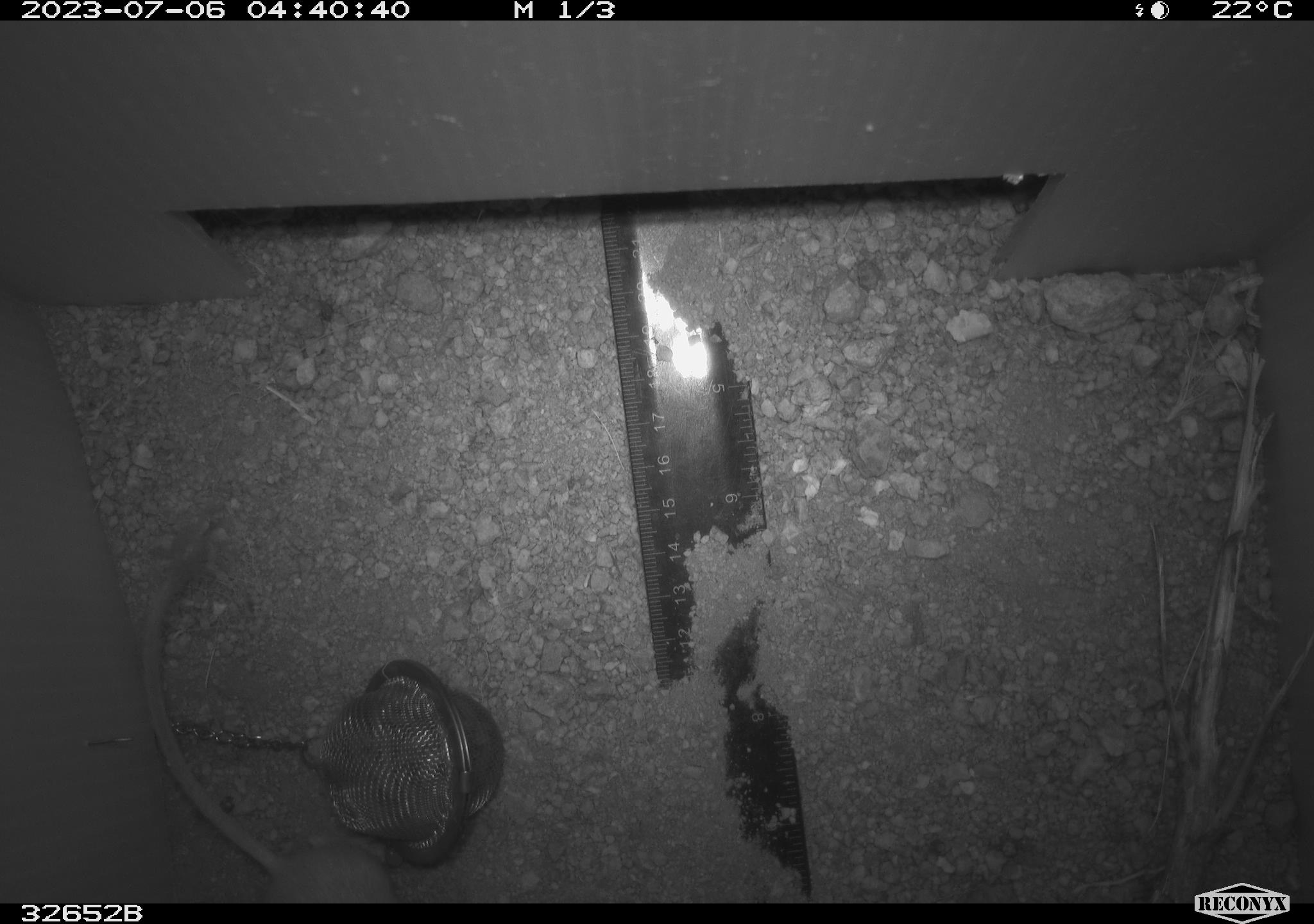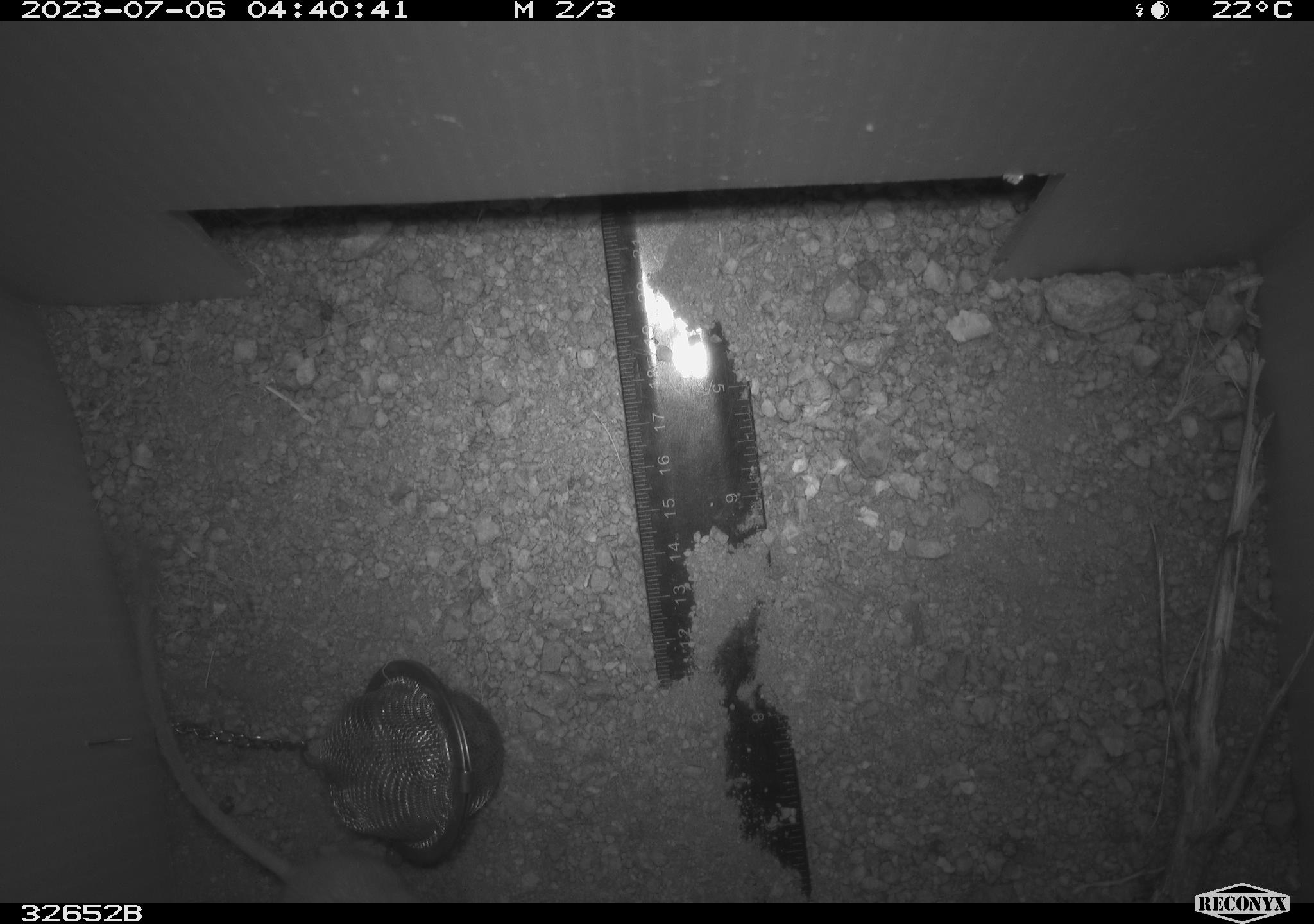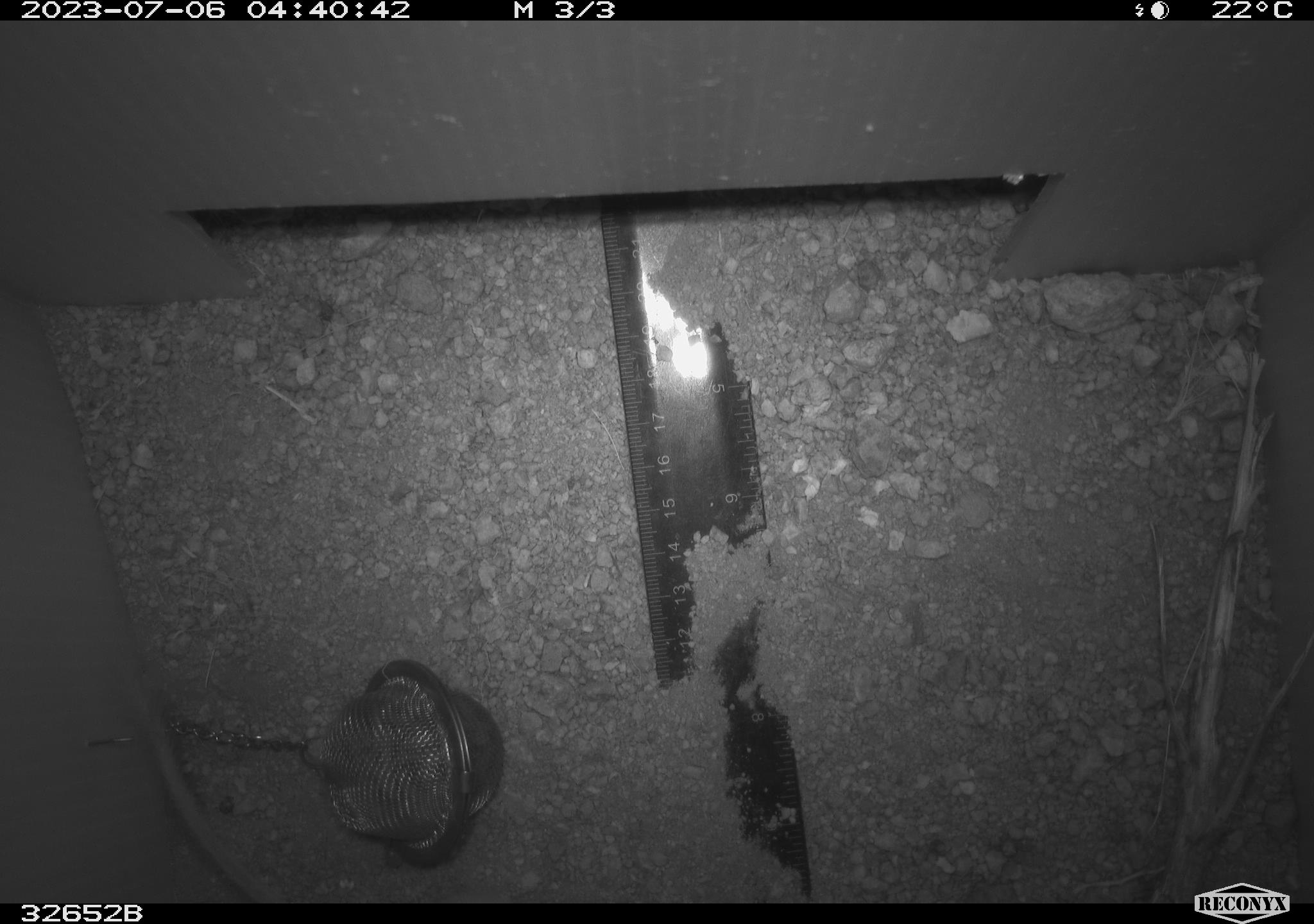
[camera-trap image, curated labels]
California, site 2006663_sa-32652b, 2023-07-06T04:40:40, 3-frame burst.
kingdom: Animalia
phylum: Chordata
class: Mammalia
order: Rodentia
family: Heteromyidae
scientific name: Heteromyidae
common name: kangaroo rats and pocket mice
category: heteromyidae family